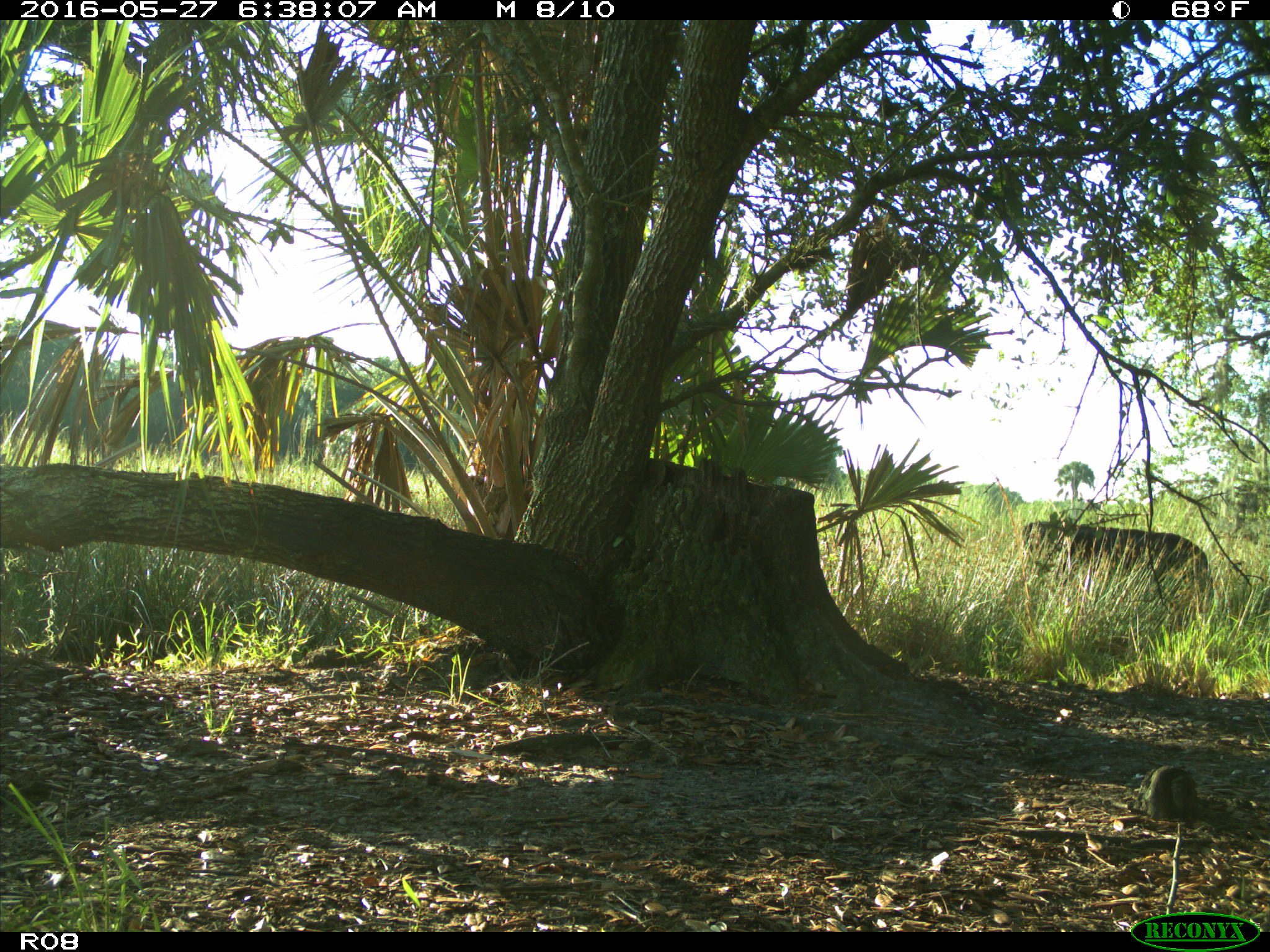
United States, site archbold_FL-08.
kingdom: Animalia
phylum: Chordata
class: Mammalia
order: Artiodactyla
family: Bovidae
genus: Bos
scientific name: Bos taurus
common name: domestic cow